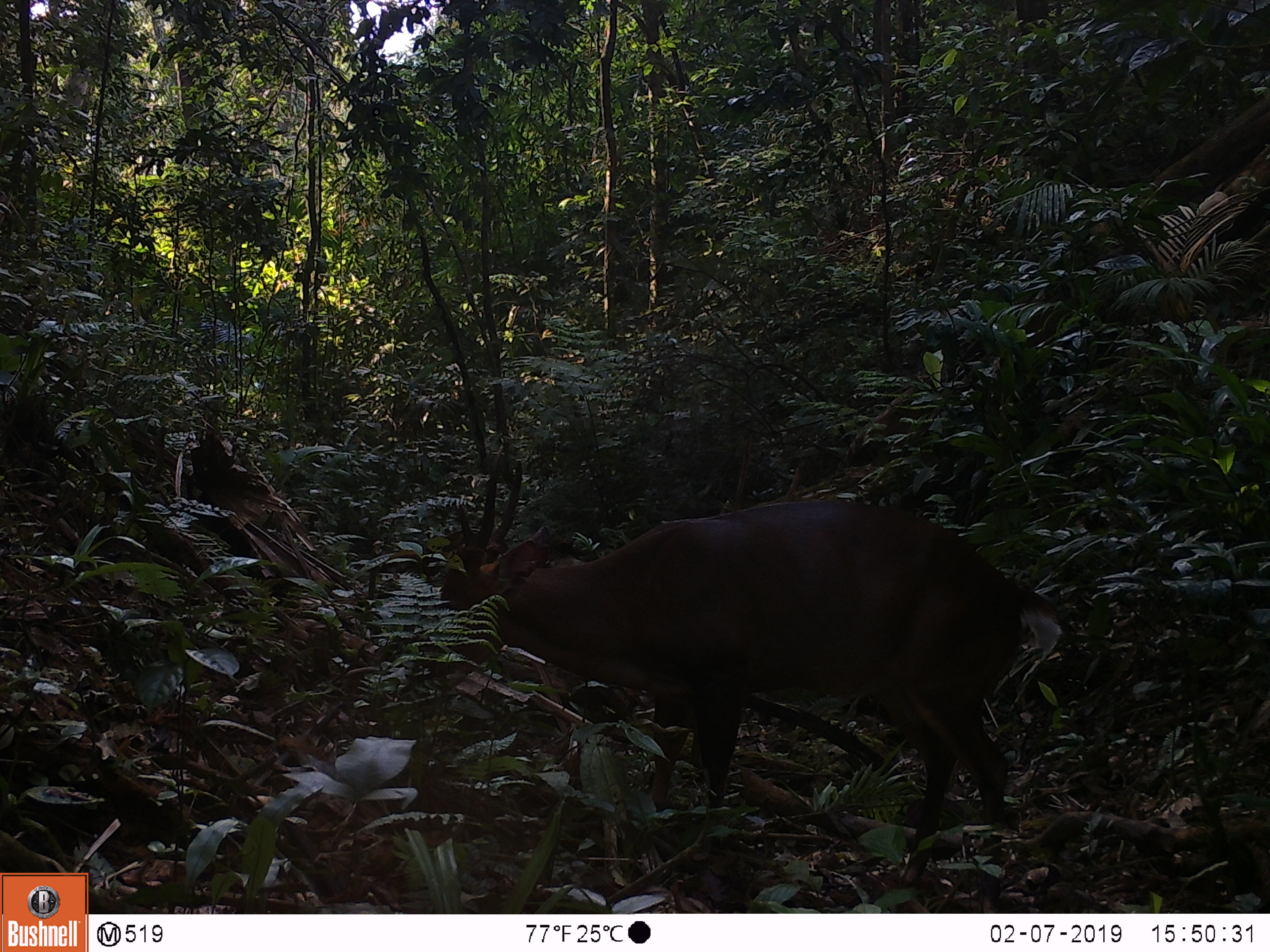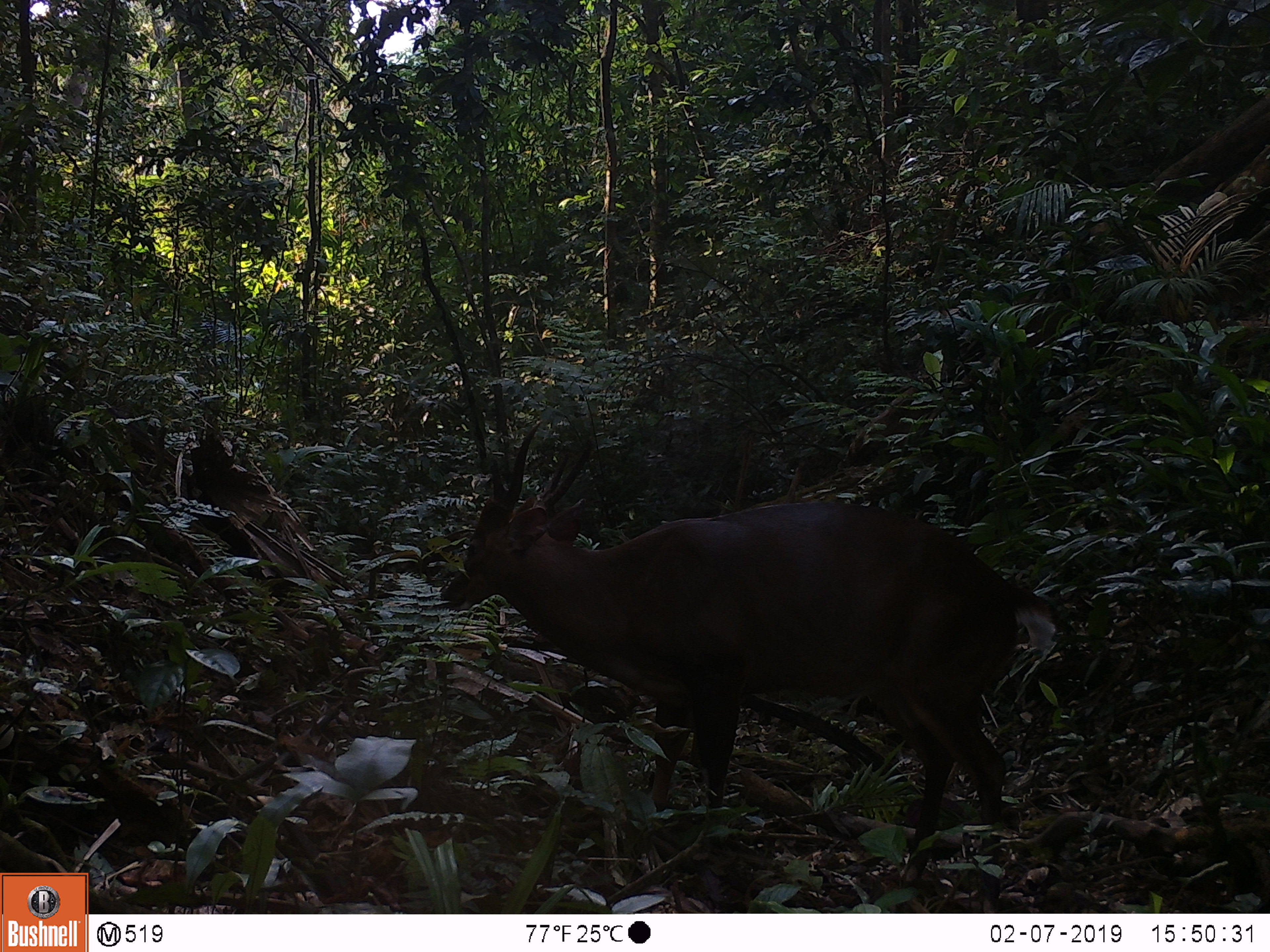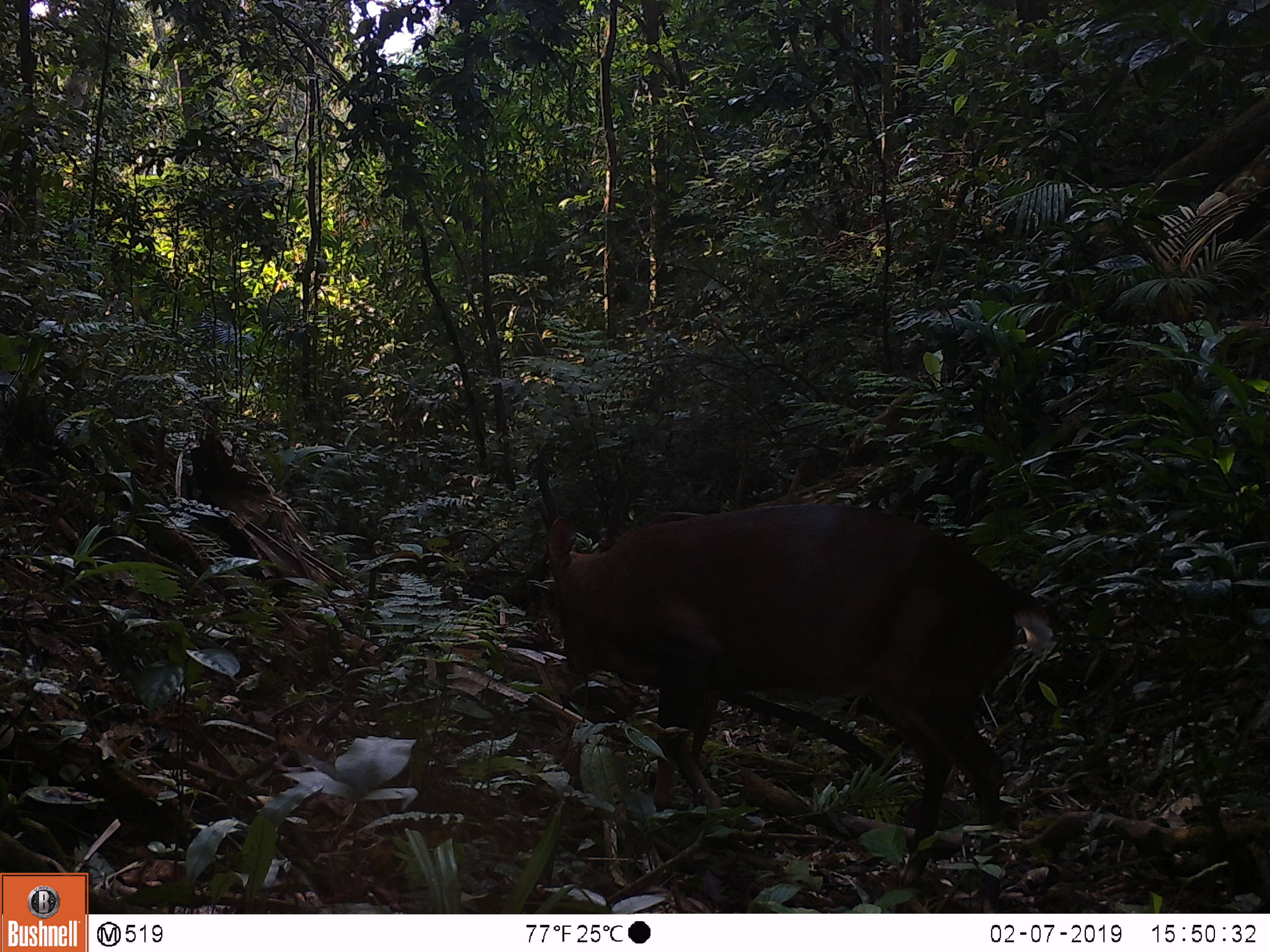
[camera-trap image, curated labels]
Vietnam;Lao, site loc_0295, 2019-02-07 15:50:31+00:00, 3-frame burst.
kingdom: Animalia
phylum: Chordata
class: Mammalia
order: Artiodactyla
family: Cervidae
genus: Muntiacus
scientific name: Muntiacus vuquangensis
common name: large-antlered muntjac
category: large antlered muntjac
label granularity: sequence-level